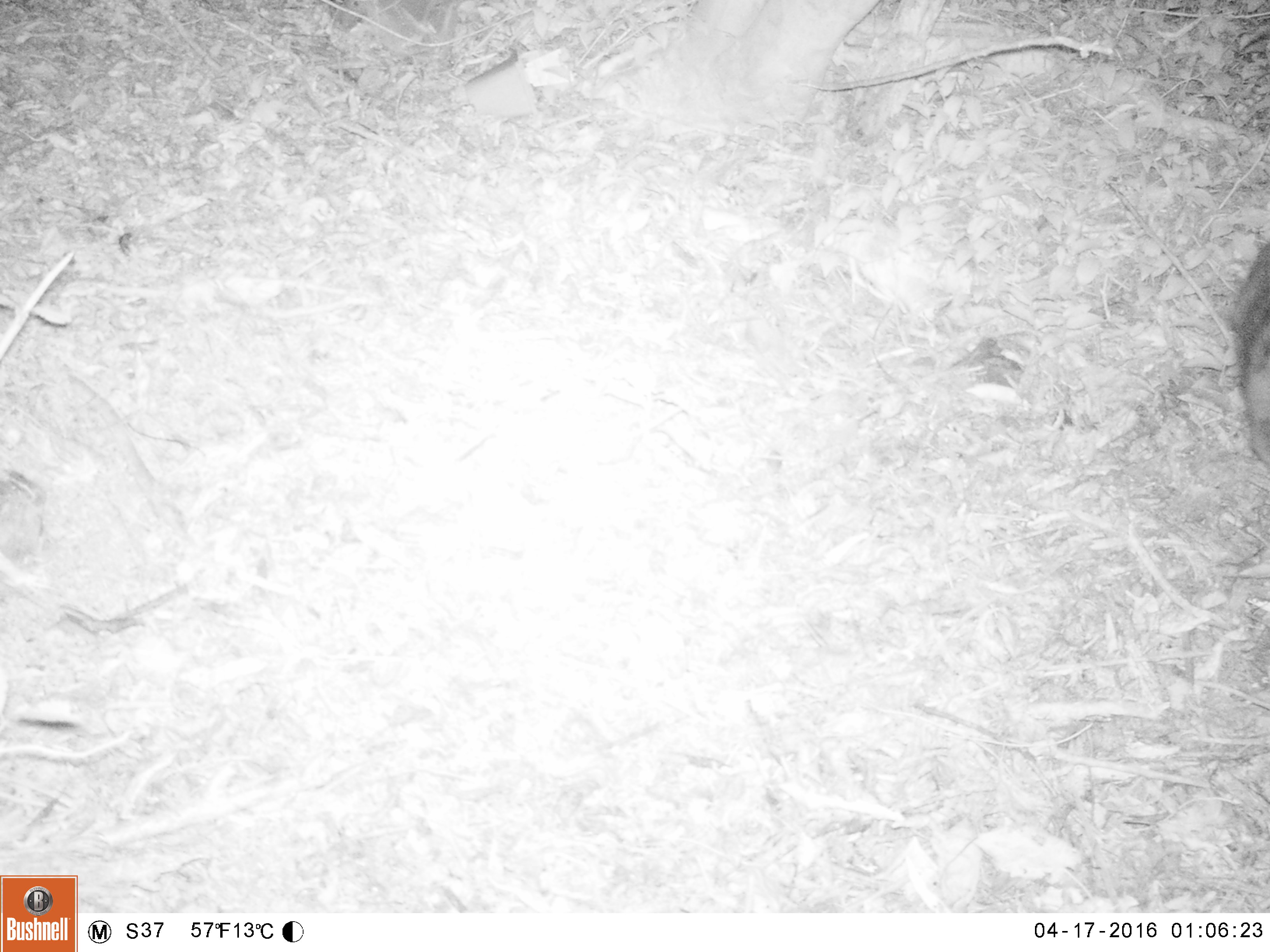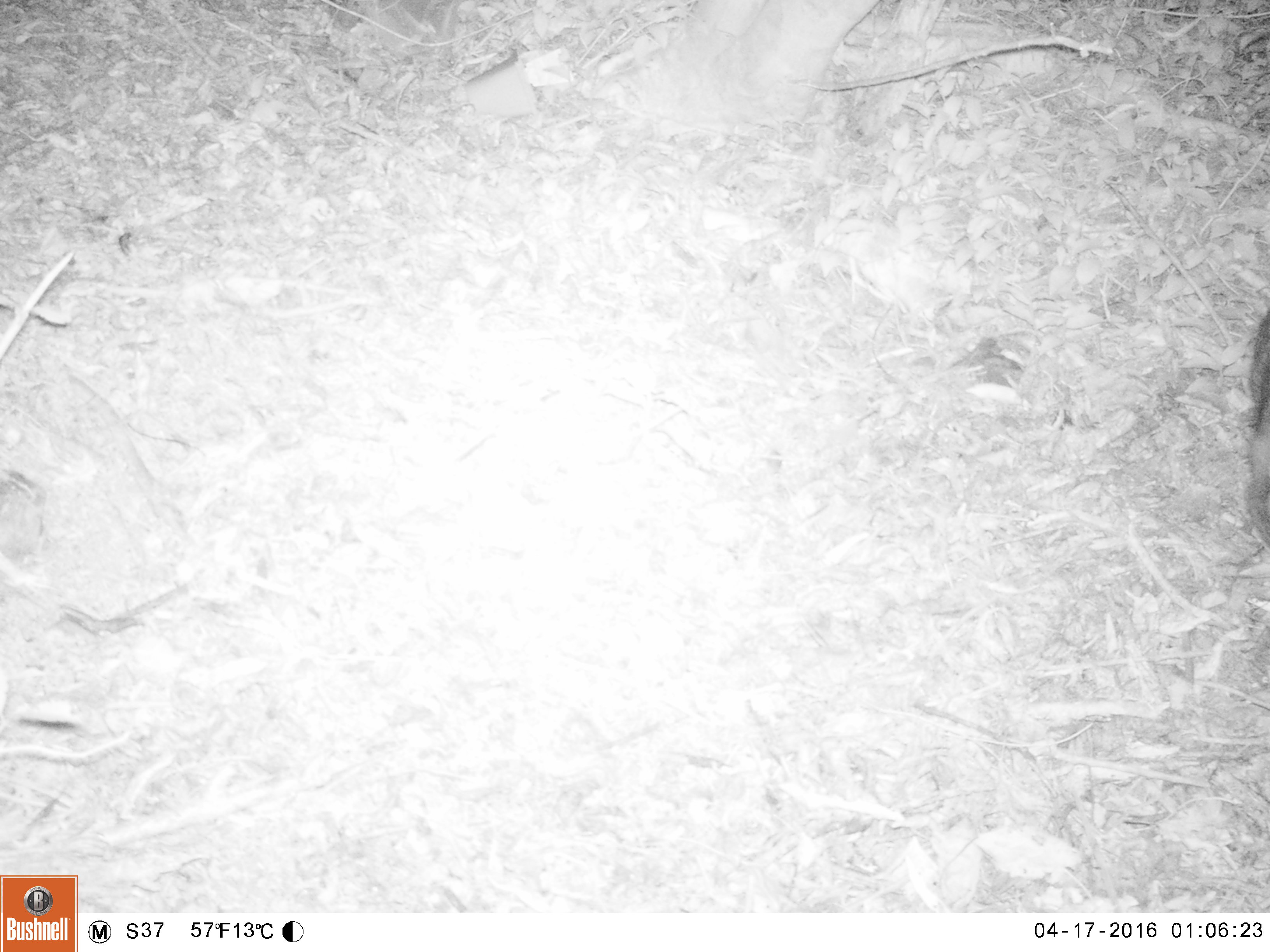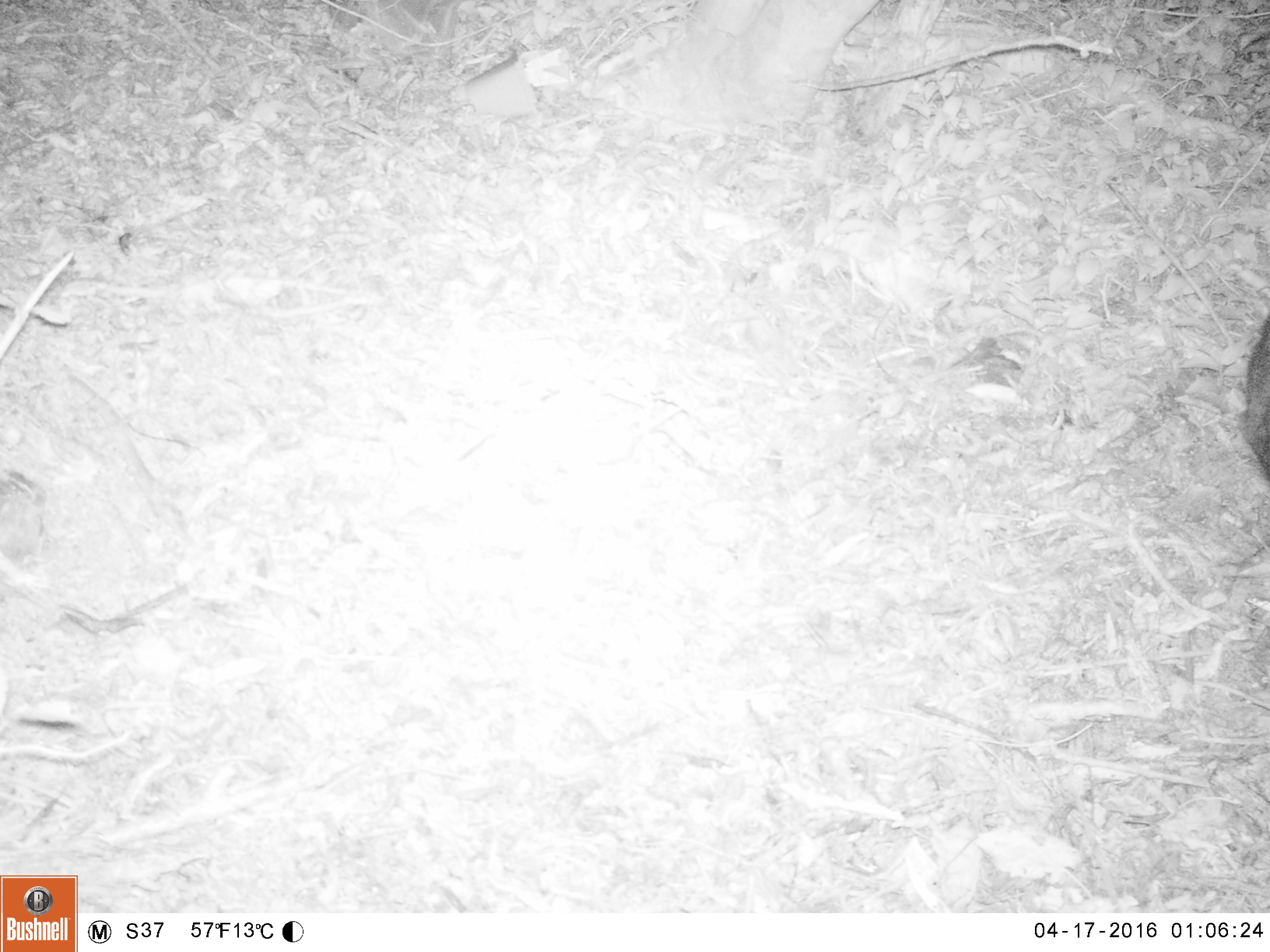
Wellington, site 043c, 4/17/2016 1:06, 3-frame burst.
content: unidentified animal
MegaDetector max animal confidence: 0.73